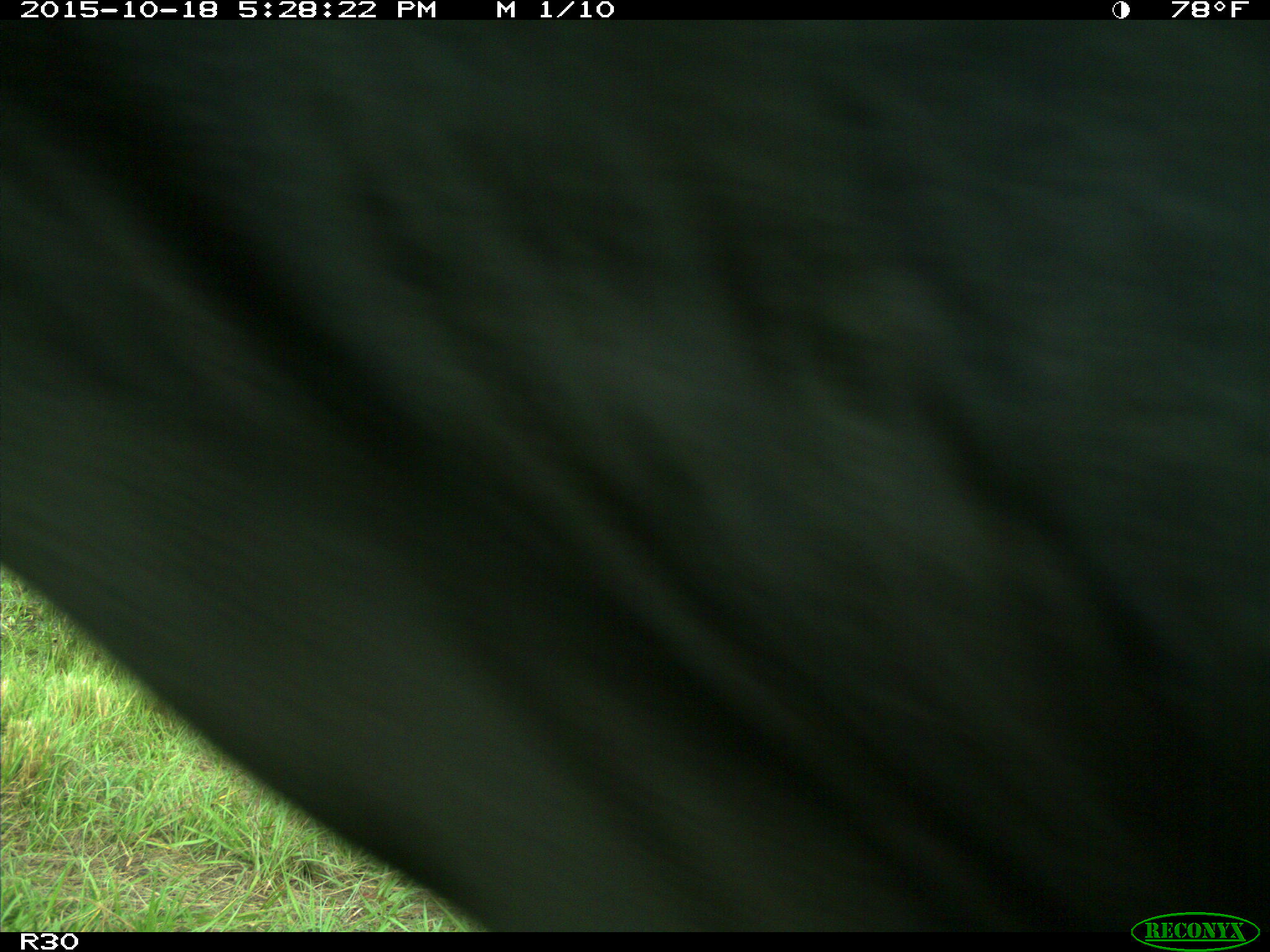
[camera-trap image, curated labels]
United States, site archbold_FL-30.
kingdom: Animalia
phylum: Chordata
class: Mammalia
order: Artiodactyla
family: Bovidae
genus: Bos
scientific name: Bos taurus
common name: domestic cow